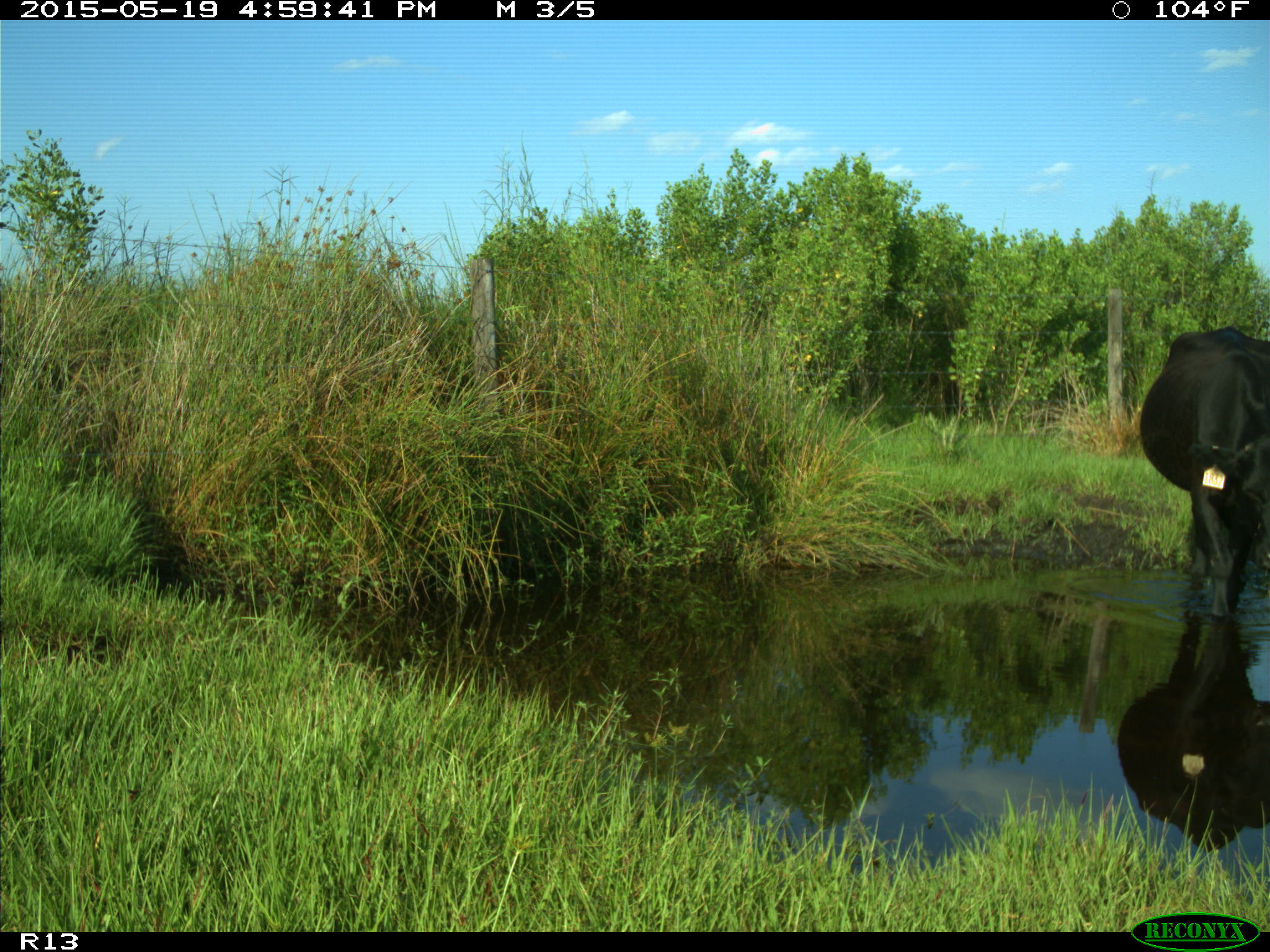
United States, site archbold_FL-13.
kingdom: Animalia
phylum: Chordata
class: Mammalia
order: Artiodactyla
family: Bovidae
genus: Bos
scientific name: Bos taurus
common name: domestic cow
Bos taurus (domestic cow).